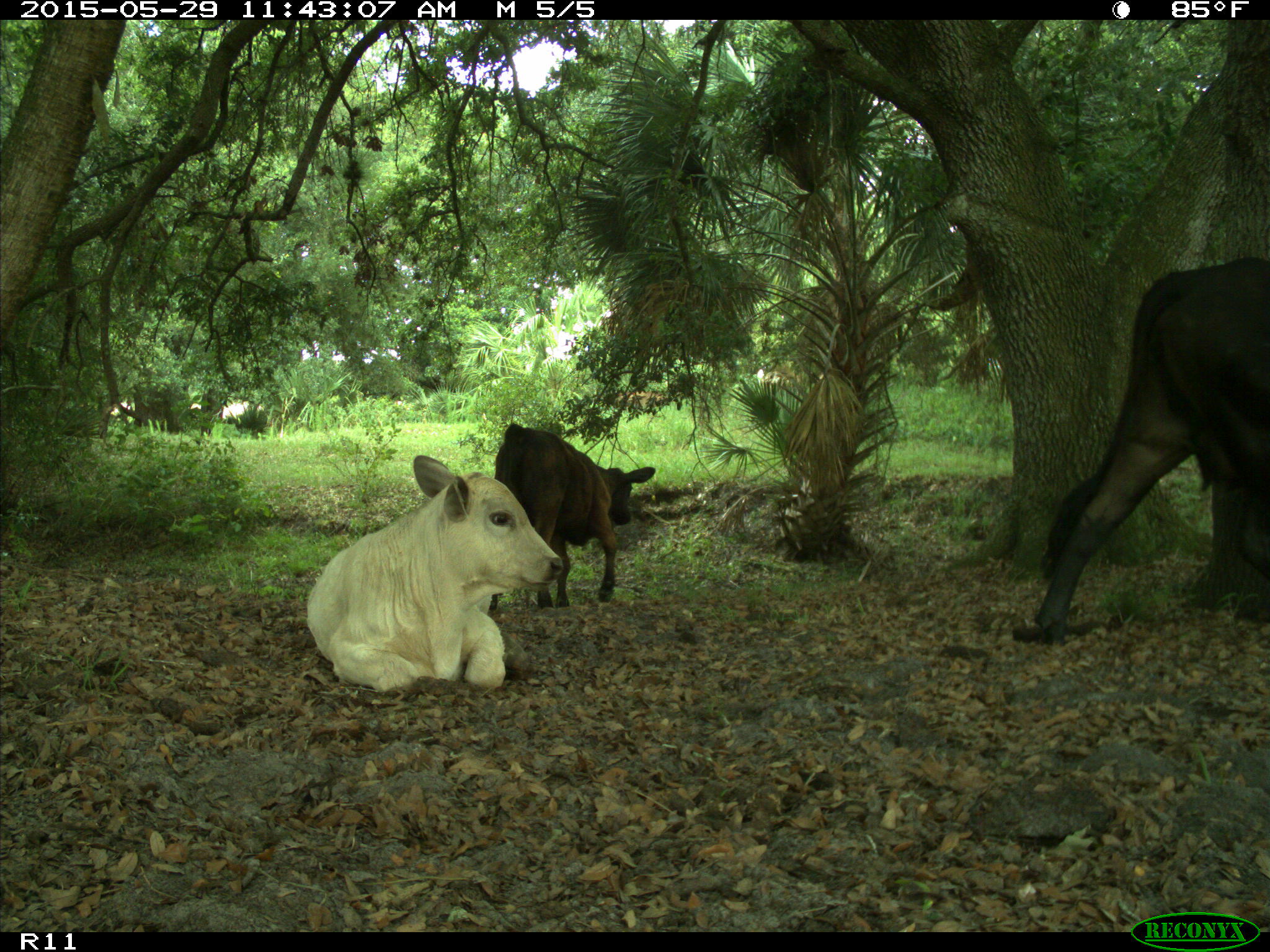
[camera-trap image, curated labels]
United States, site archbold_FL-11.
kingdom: Animalia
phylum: Chordata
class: Mammalia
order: Artiodactyla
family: Bovidae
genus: Bos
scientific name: Bos taurus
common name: domestic cow